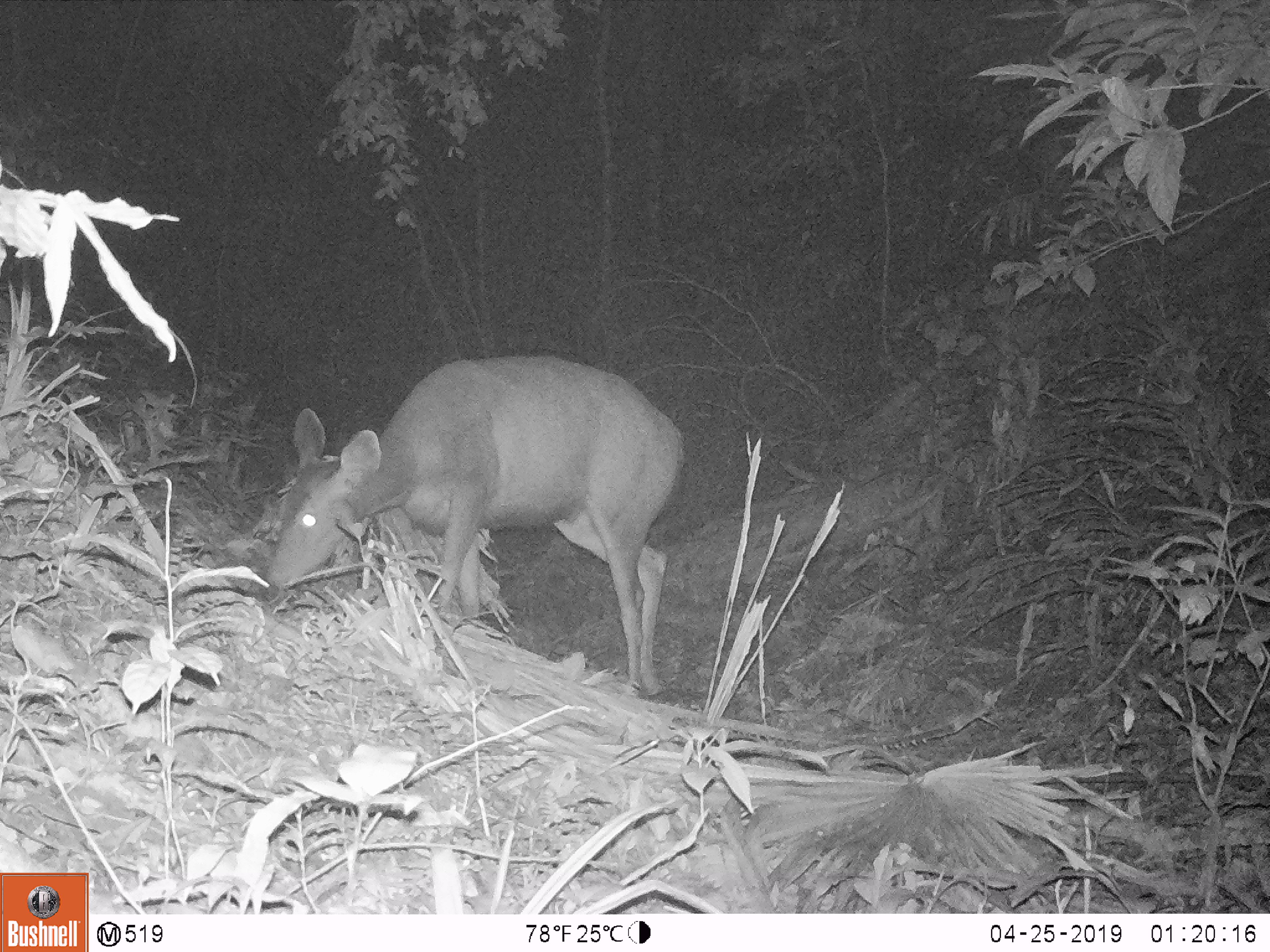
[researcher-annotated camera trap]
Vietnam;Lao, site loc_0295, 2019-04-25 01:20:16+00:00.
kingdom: Animalia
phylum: Chordata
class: Mammalia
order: Artiodactyla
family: Cervidae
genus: Rusa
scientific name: Rusa unicolor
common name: sambar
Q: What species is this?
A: Sambar (Rusa unicolor).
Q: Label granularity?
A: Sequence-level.